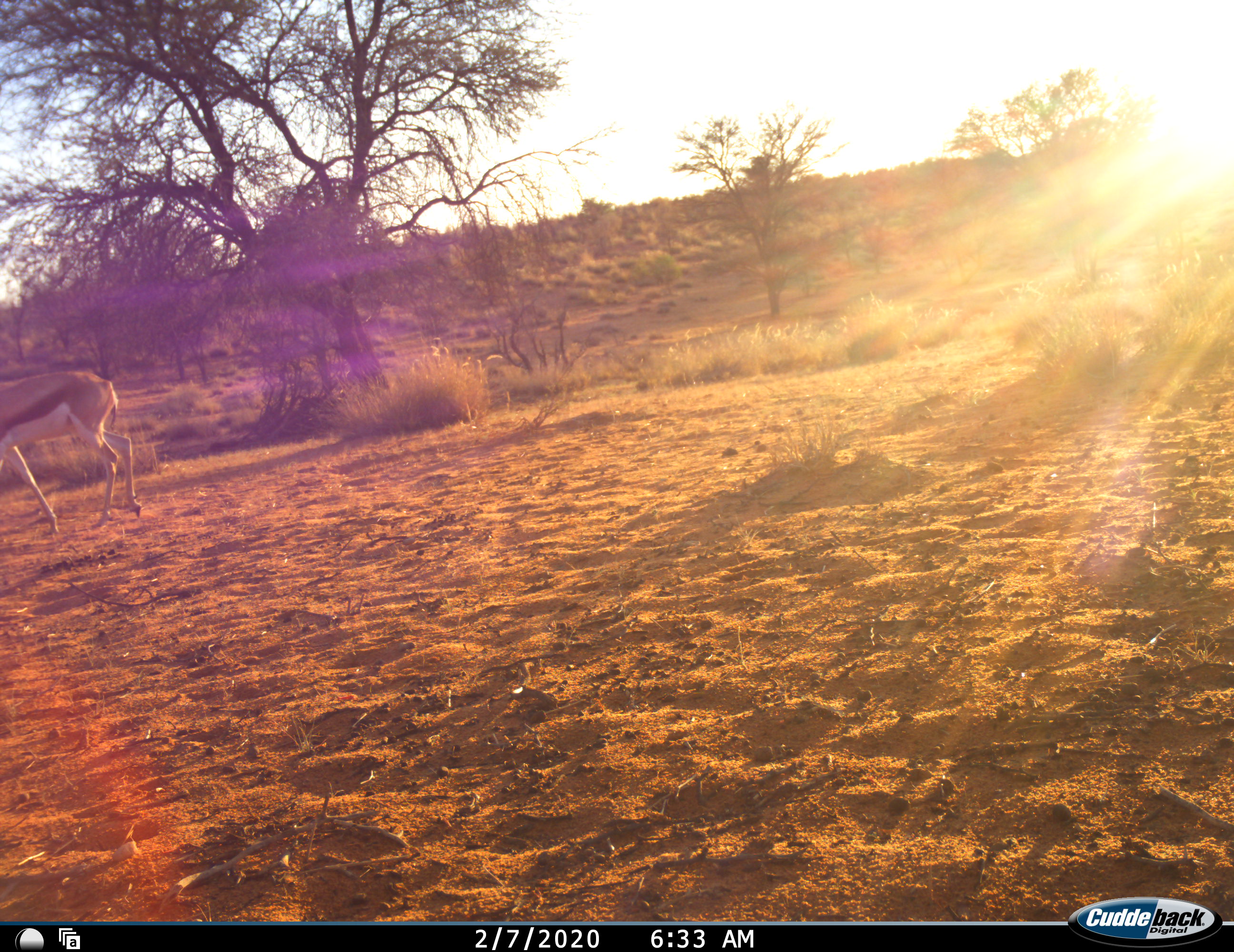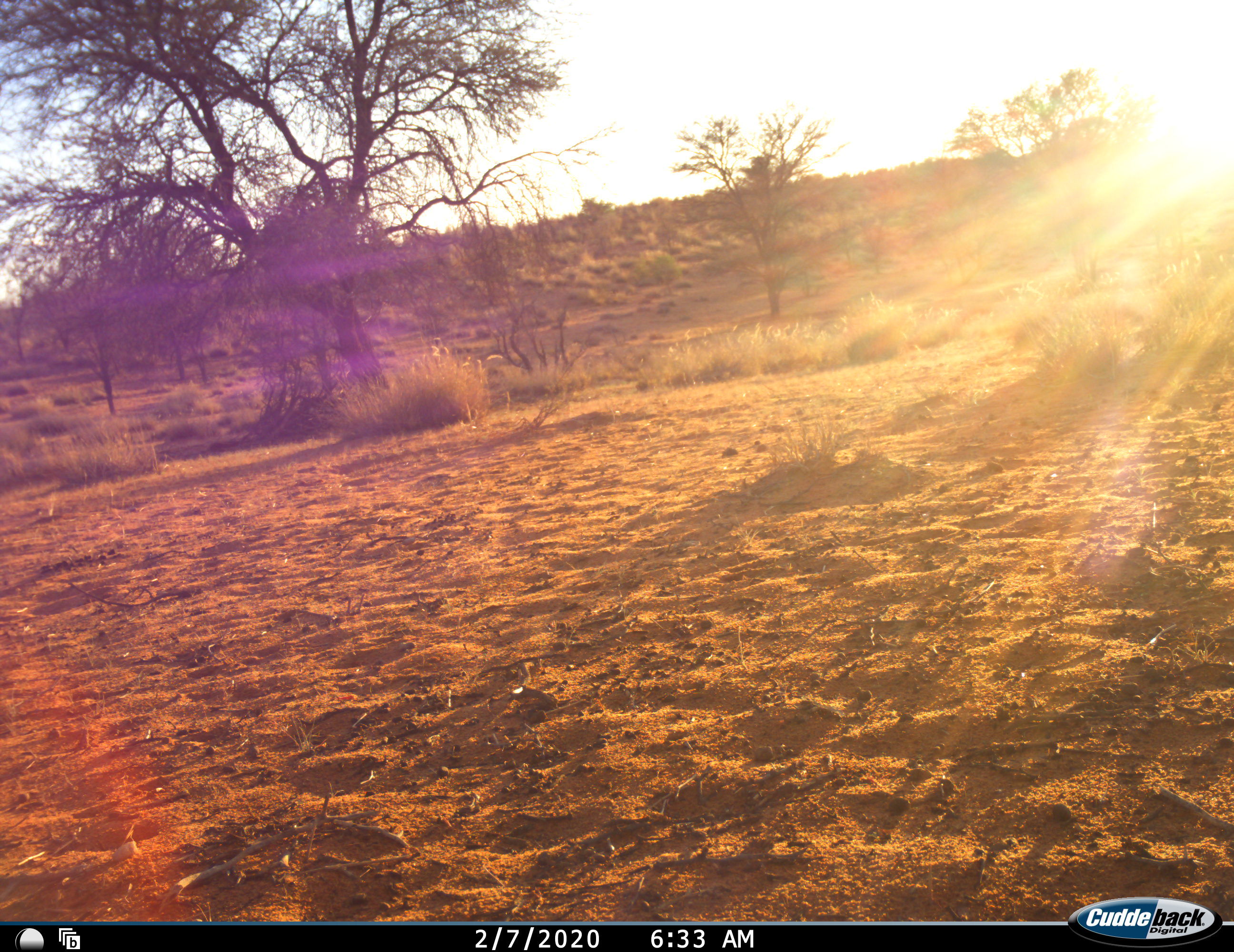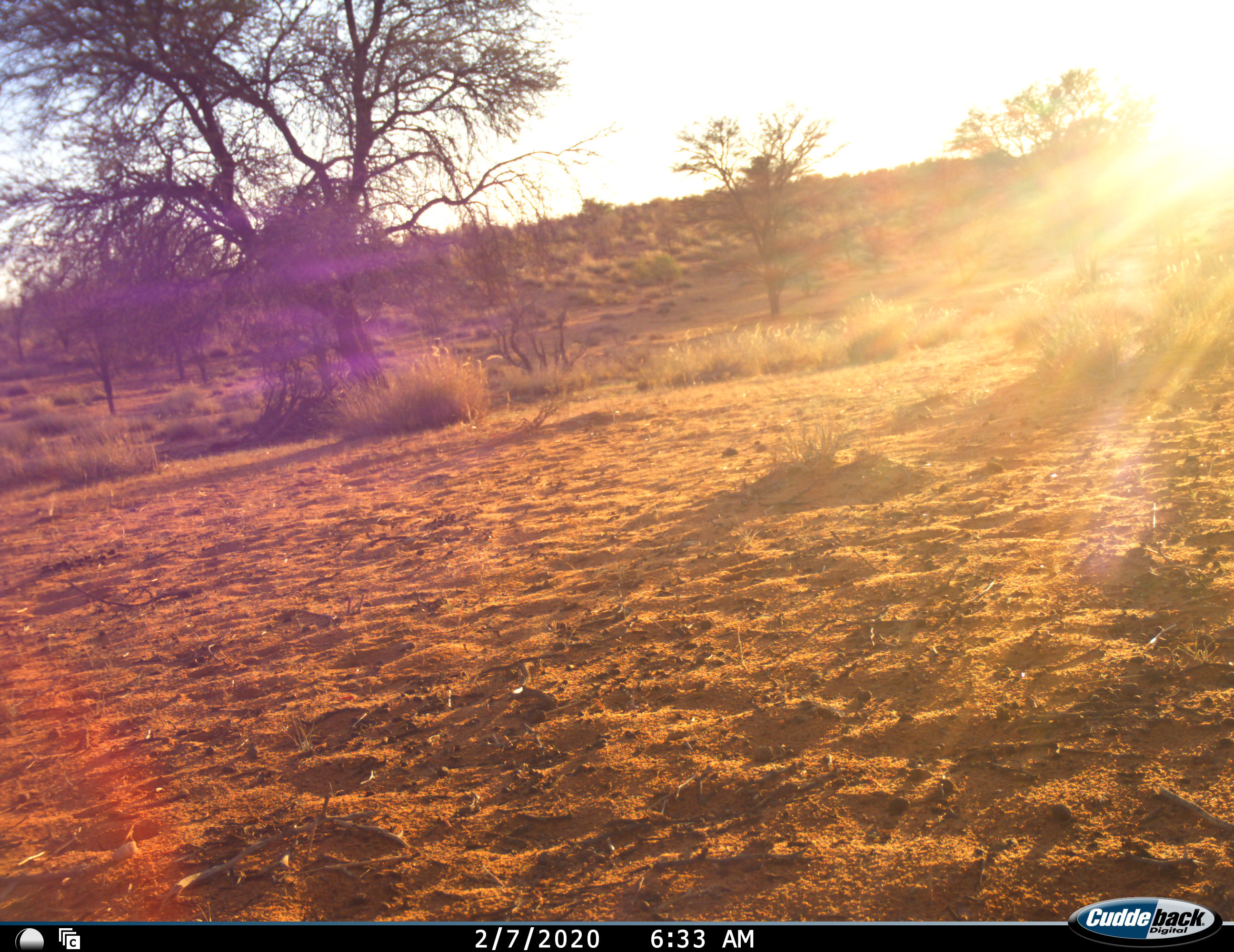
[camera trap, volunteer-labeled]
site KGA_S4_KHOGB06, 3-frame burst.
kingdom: Animalia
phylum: Chordata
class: Mammalia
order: Artiodactyla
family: Bovidae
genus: Antidorcas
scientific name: Antidorcas marsupialis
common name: springbok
Springbok (Antidorcas marsupialis), count 1. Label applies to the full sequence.